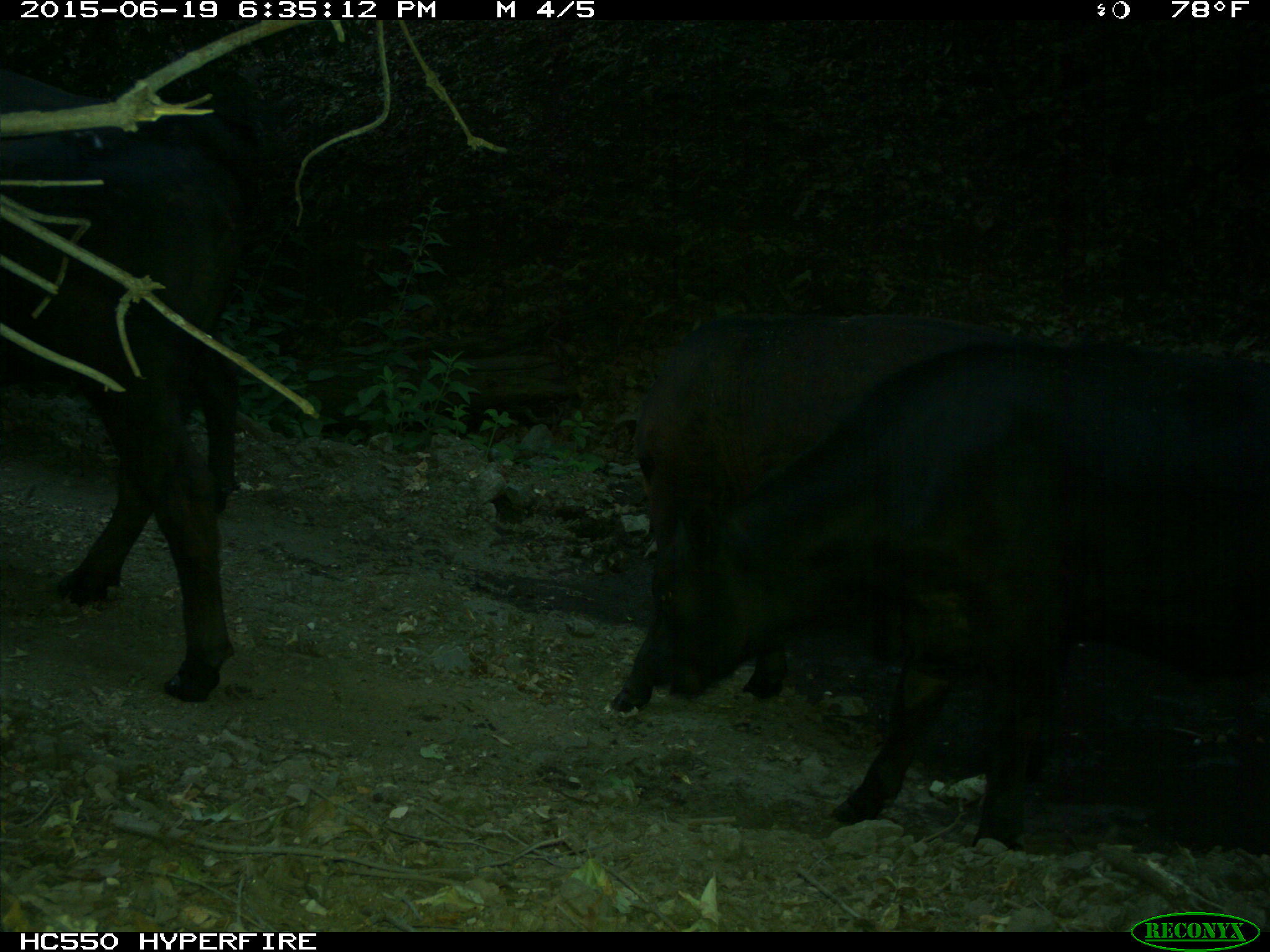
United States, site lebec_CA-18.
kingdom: Animalia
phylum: Chordata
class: Mammalia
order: Artiodactyla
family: Bovidae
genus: Bos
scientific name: Bos taurus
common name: domestic cow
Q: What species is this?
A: Bos taurus (domestic cow).